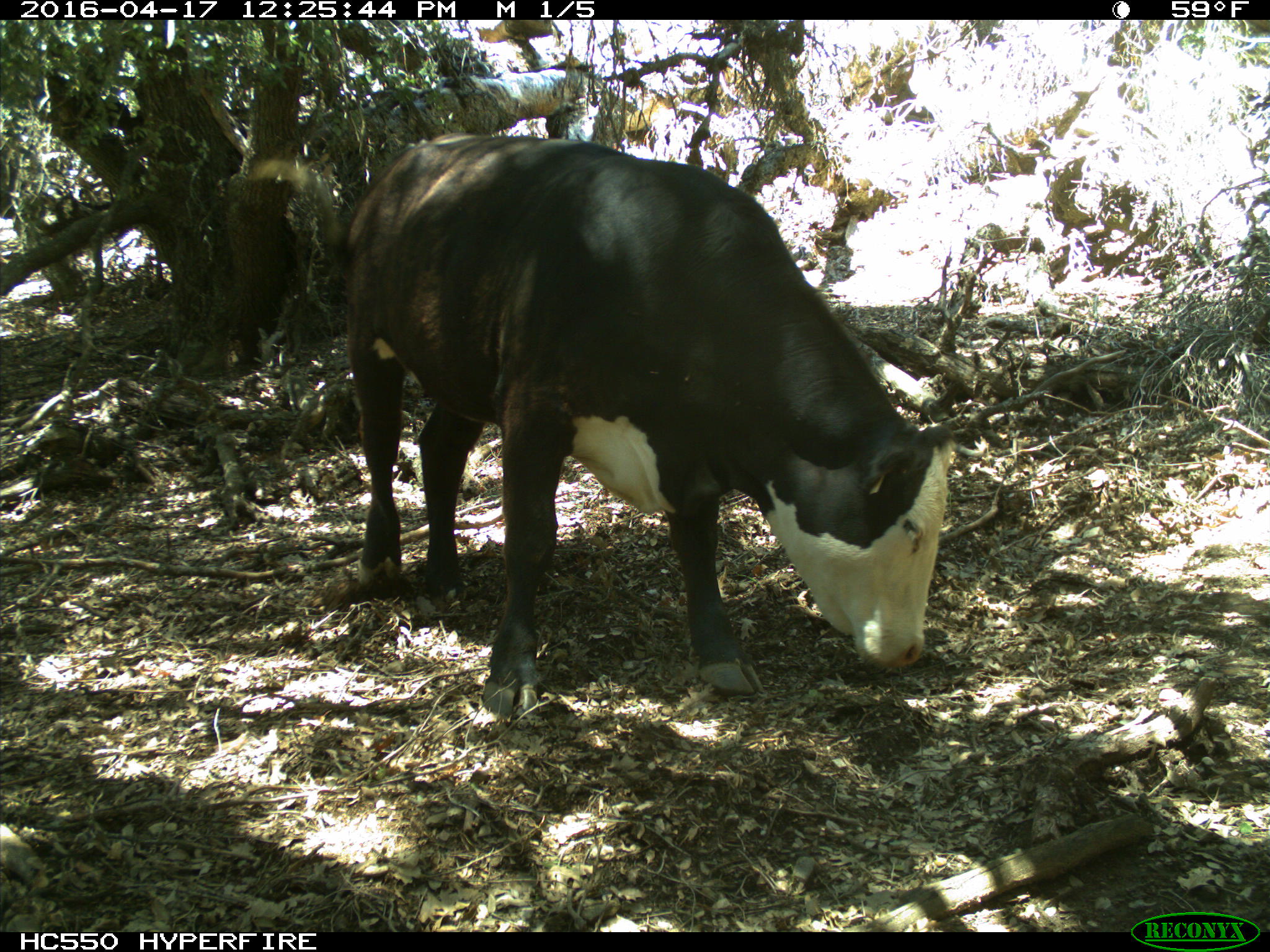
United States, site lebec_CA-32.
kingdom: Animalia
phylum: Chordata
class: Mammalia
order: Artiodactyla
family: Bovidae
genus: Bos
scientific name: Bos taurus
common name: domestic cow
Bos taurus (domestic cow).